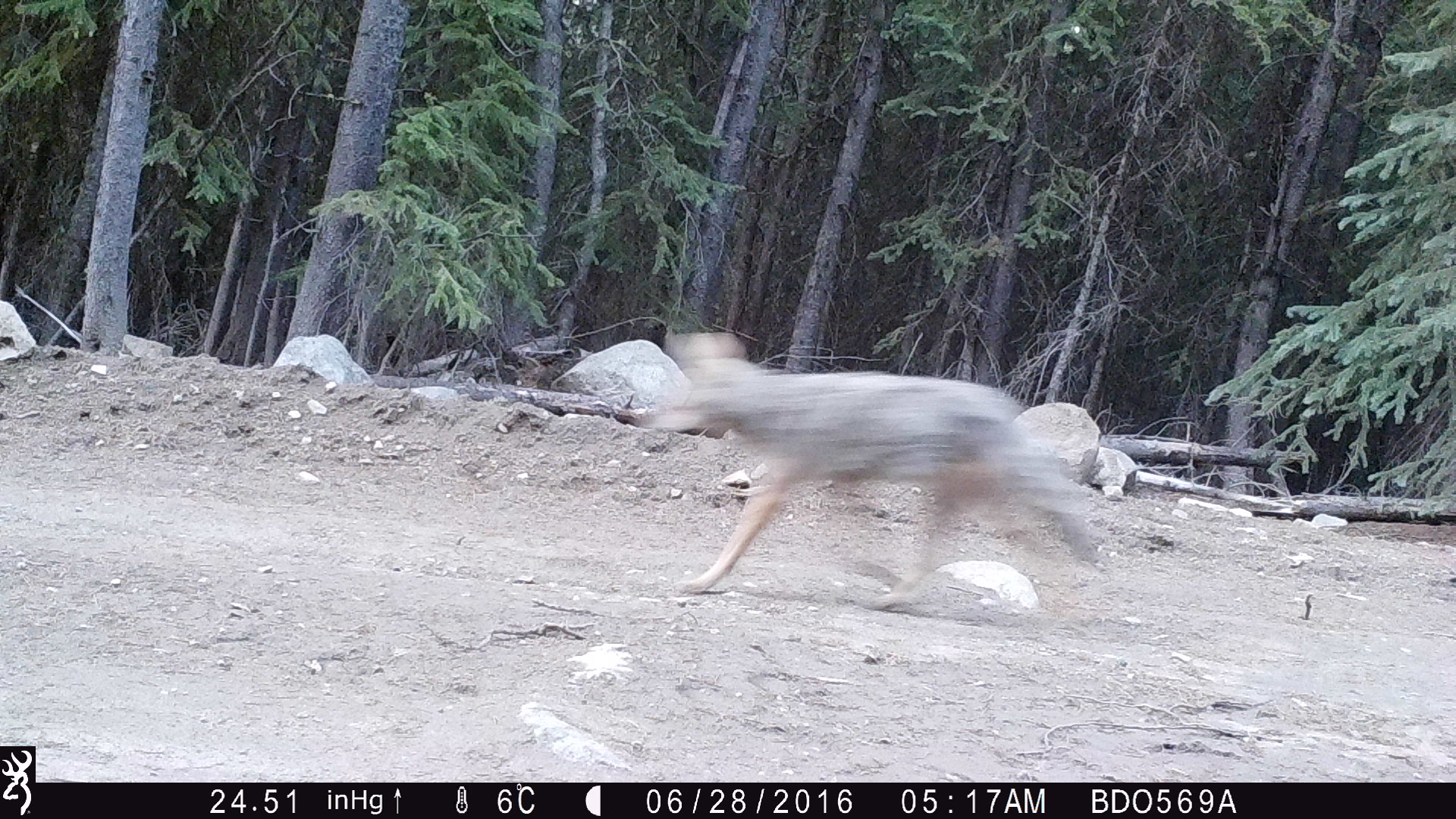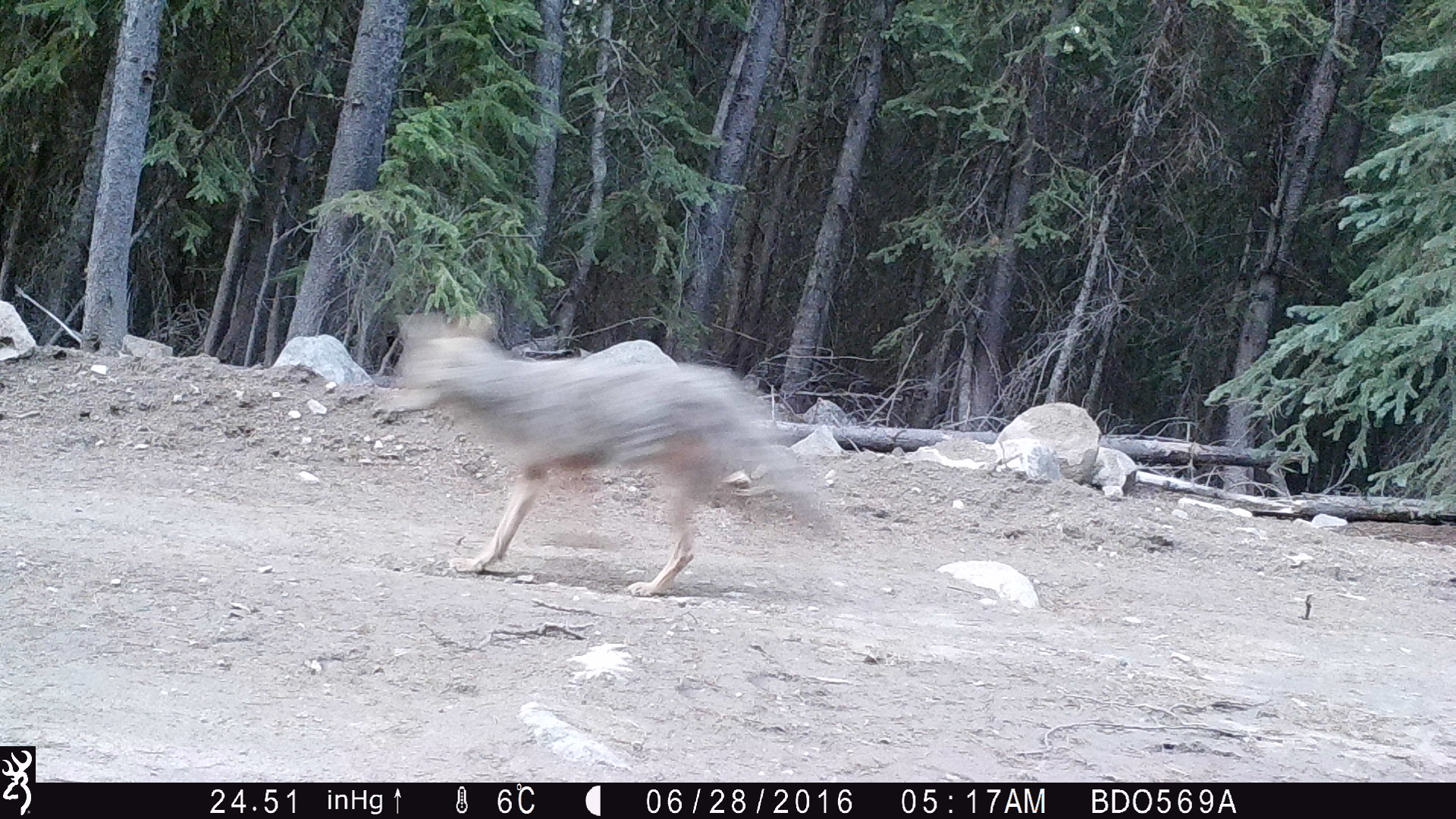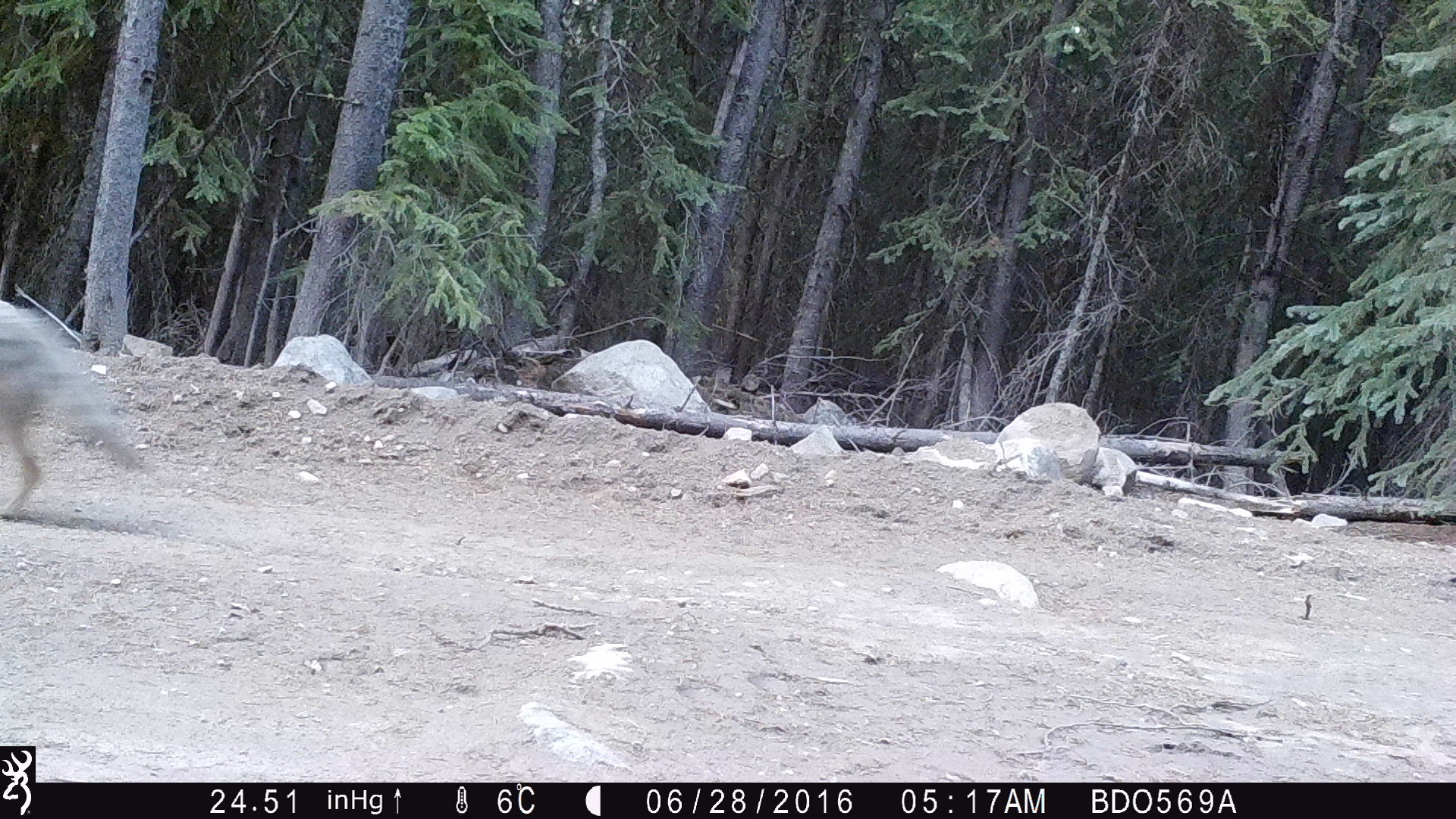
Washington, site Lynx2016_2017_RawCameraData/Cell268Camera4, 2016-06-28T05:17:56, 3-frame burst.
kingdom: Animalia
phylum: Chordata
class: Mammalia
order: Carnivora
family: Canidae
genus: Canis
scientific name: Canis latrans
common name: coyote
Canis latrans (coyote). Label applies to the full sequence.